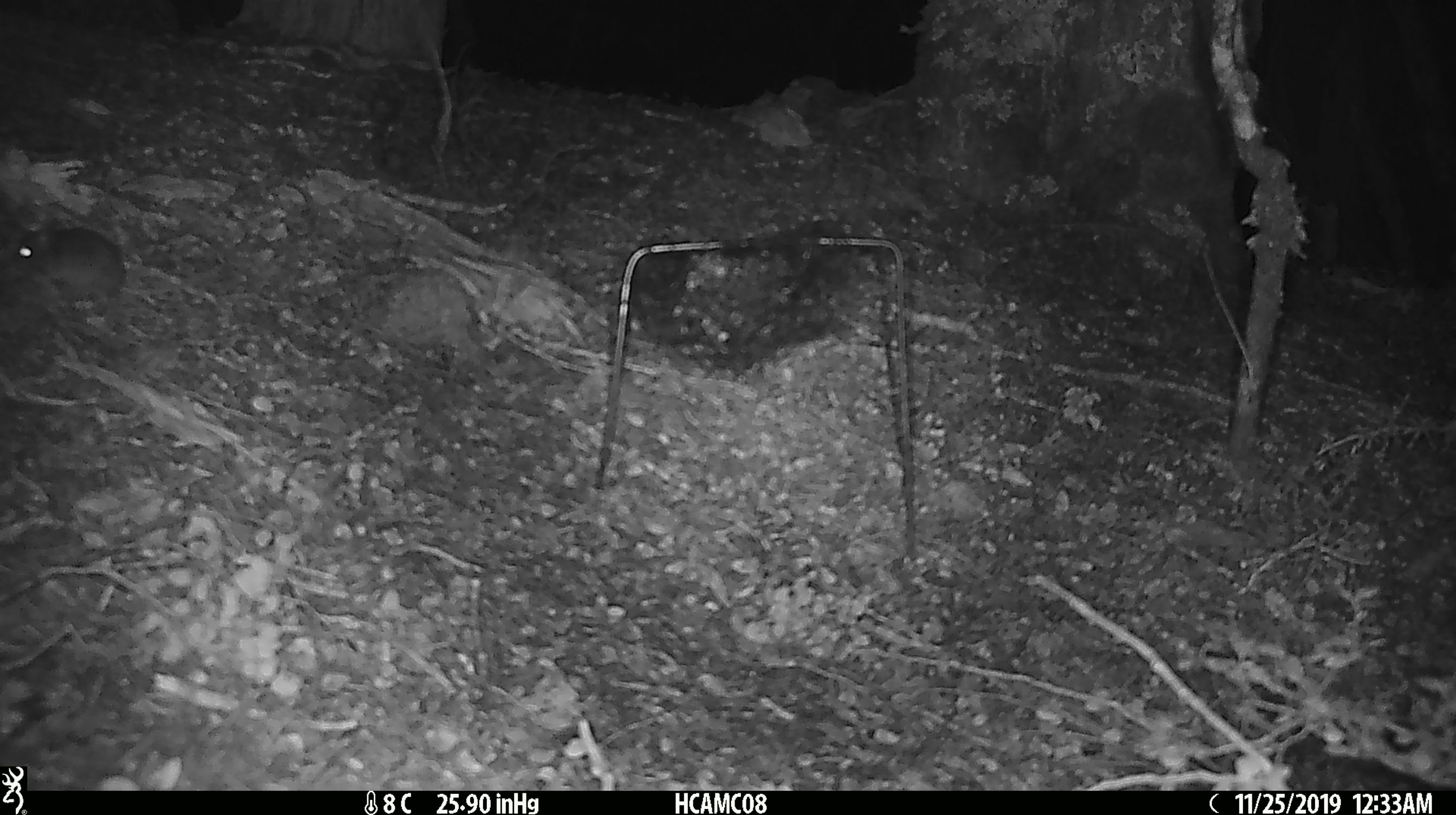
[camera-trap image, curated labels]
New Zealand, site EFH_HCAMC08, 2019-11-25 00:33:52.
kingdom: Animalia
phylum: Chordata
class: Mammalia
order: Rodentia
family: Muridae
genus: Mus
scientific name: Mus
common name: mouse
Mouse (Mus).